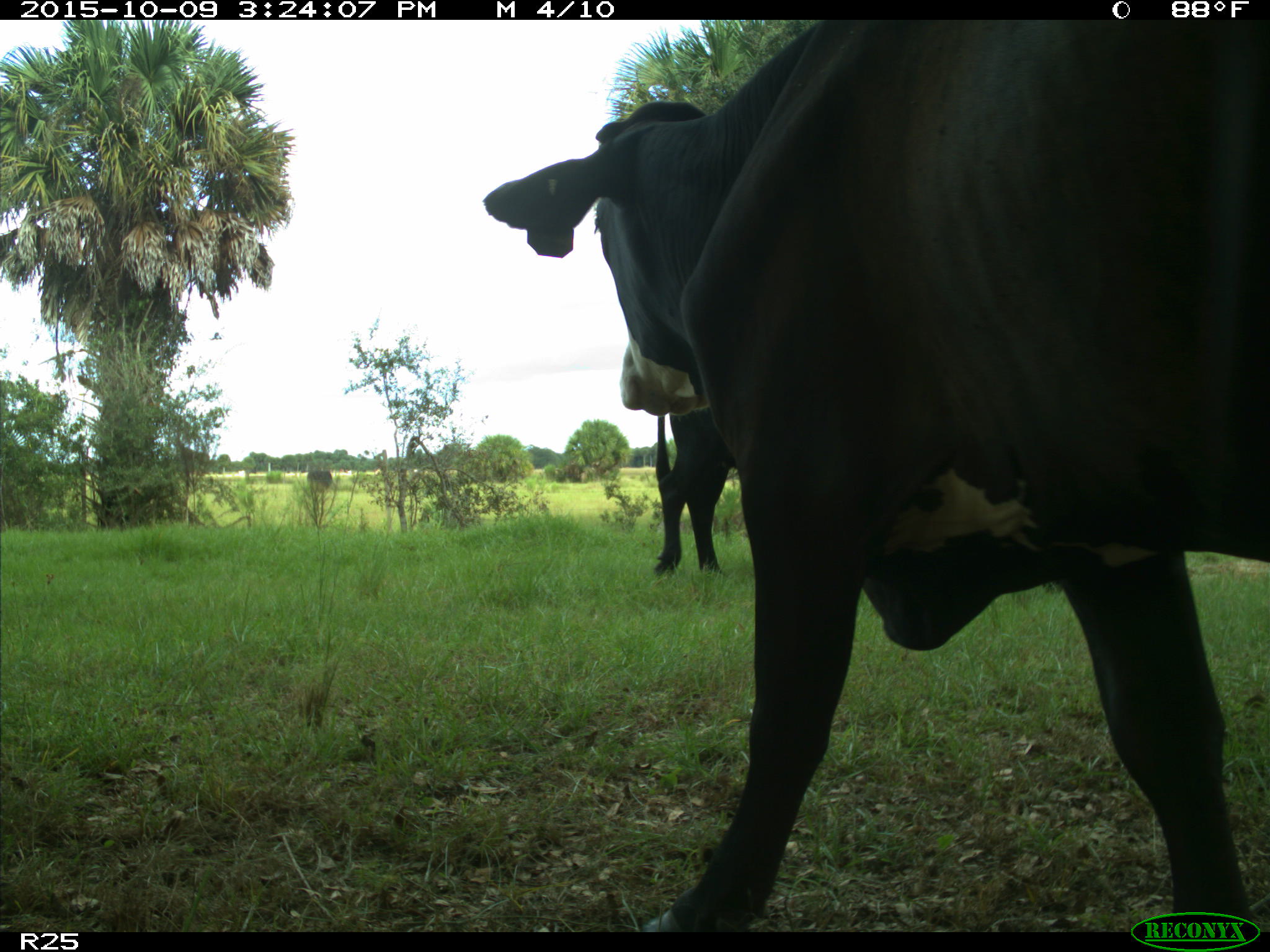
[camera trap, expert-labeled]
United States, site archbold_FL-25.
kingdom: Animalia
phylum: Chordata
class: Mammalia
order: Artiodactyla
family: Bovidae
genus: Bos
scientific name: Bos taurus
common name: domestic cow